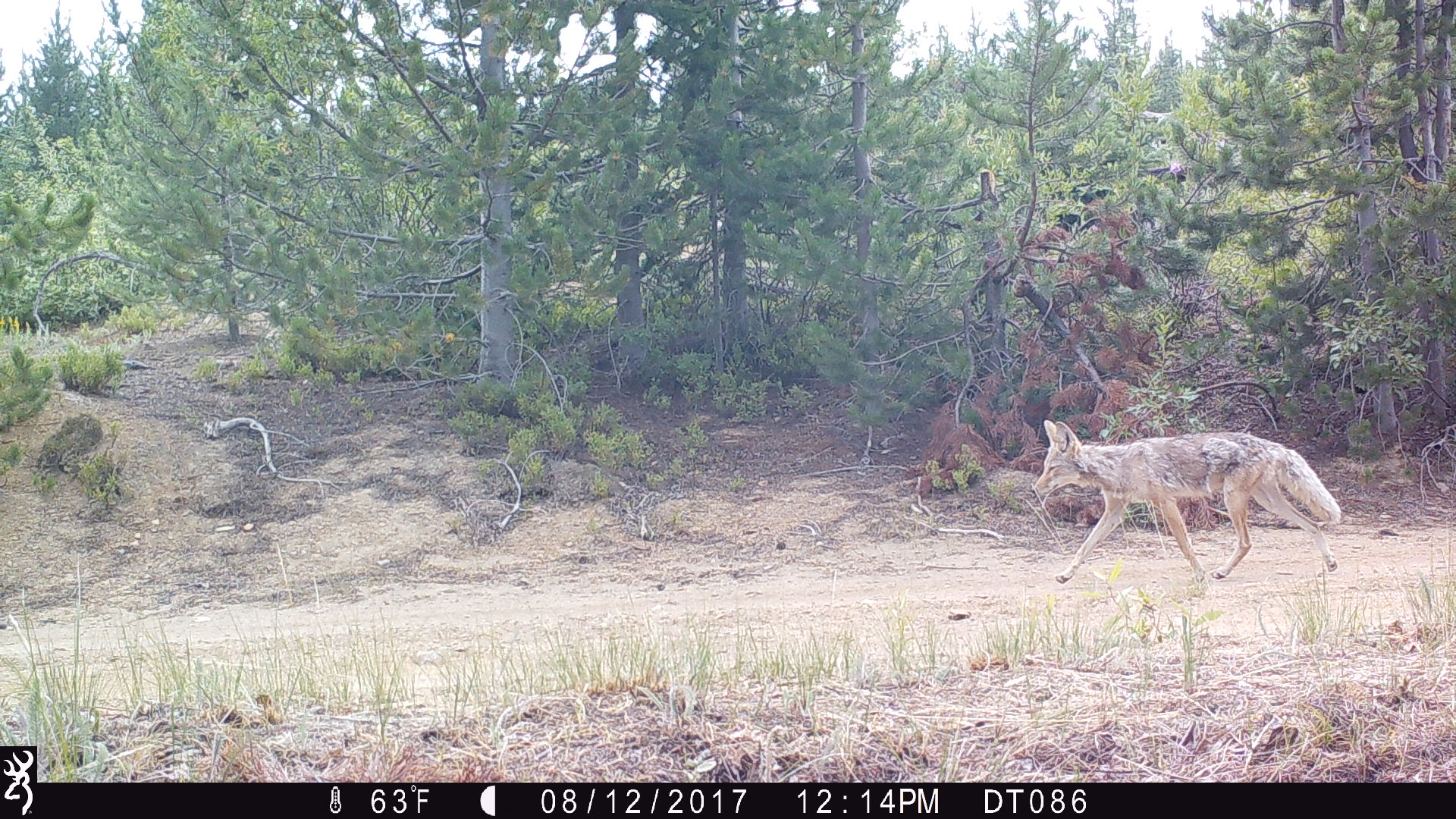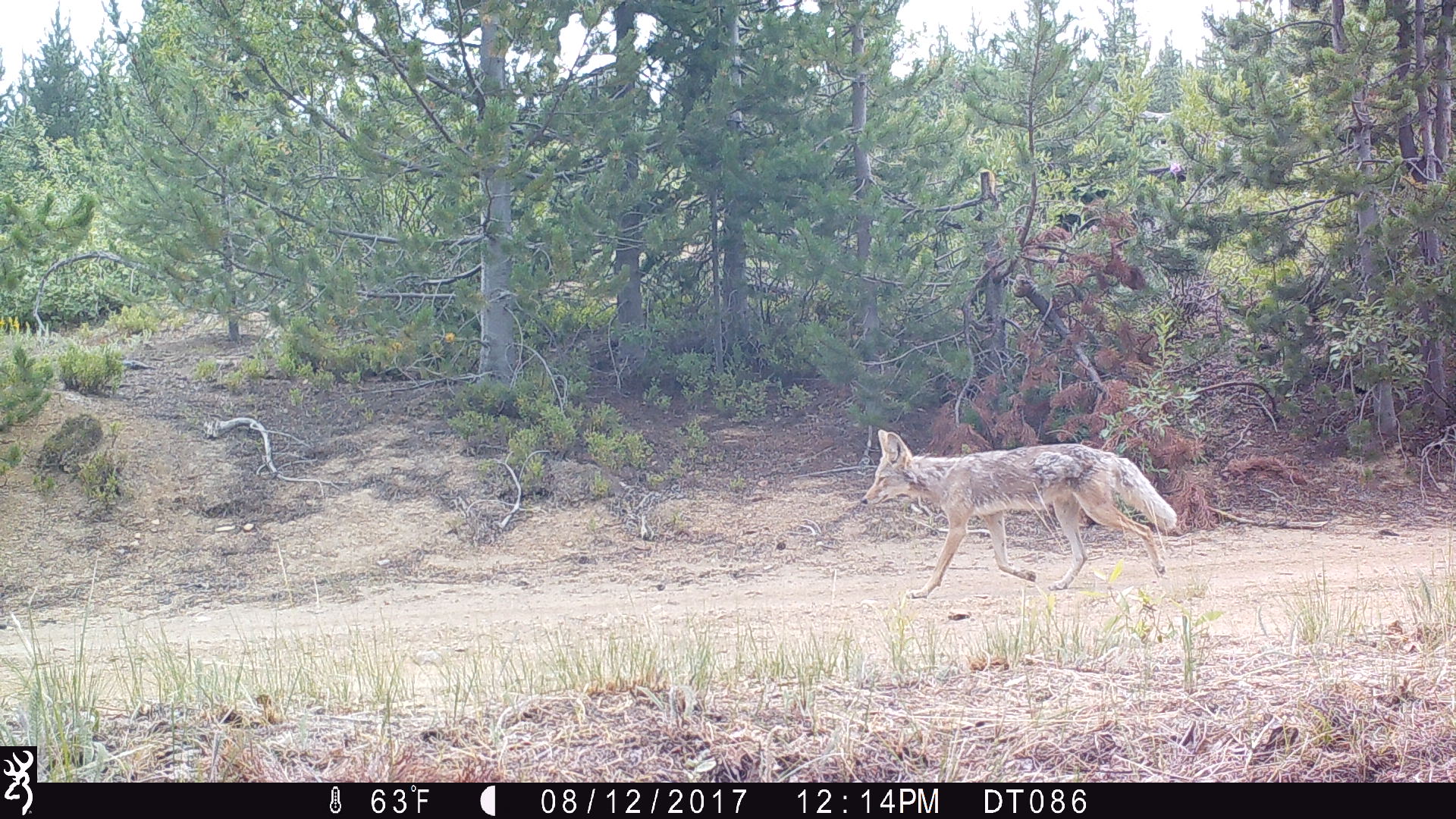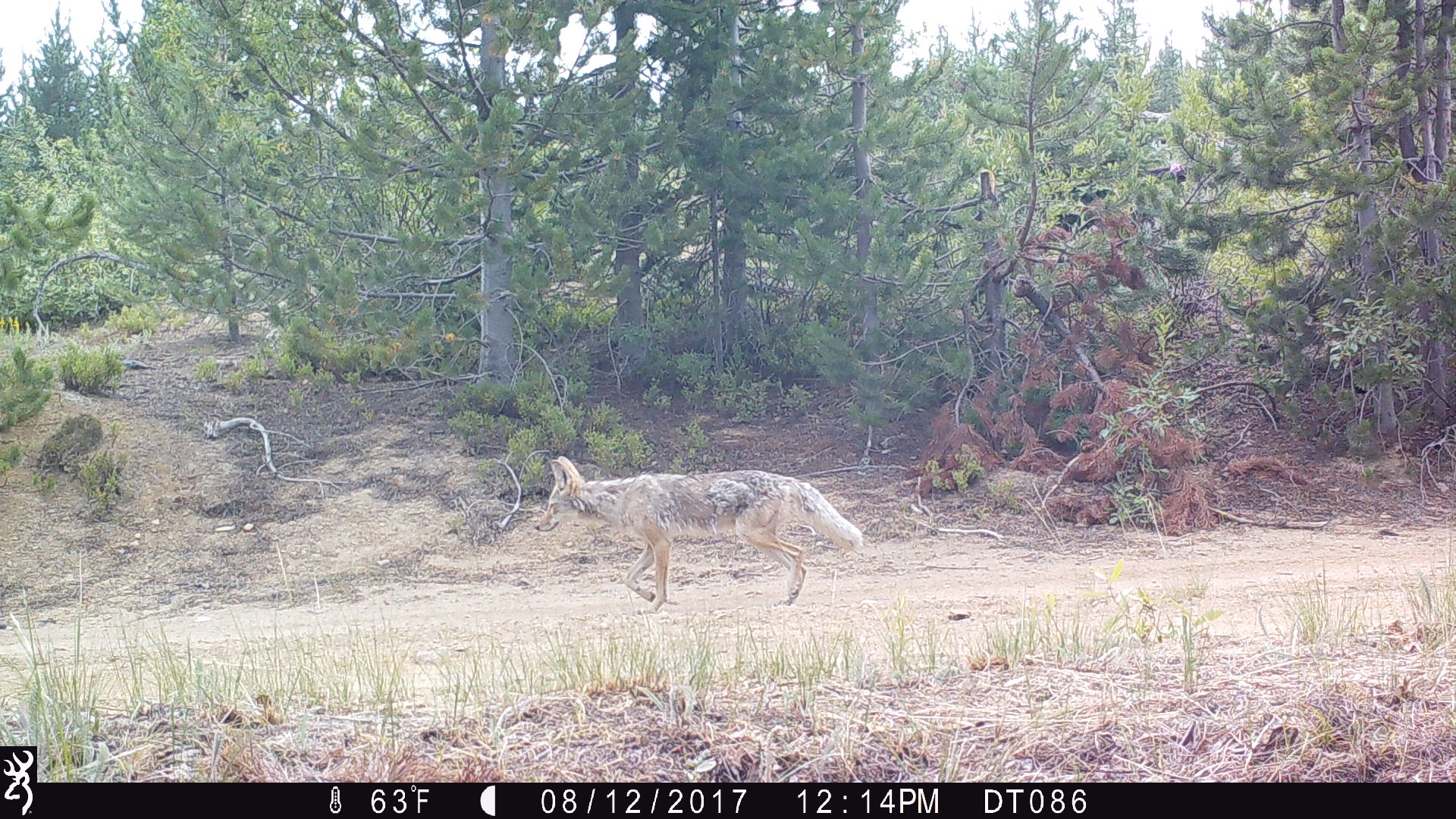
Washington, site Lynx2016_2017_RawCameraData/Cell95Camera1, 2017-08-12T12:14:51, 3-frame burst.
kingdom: Animalia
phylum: Chordata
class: Mammalia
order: Carnivora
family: Canidae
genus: Canis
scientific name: Canis latrans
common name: coyote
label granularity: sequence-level